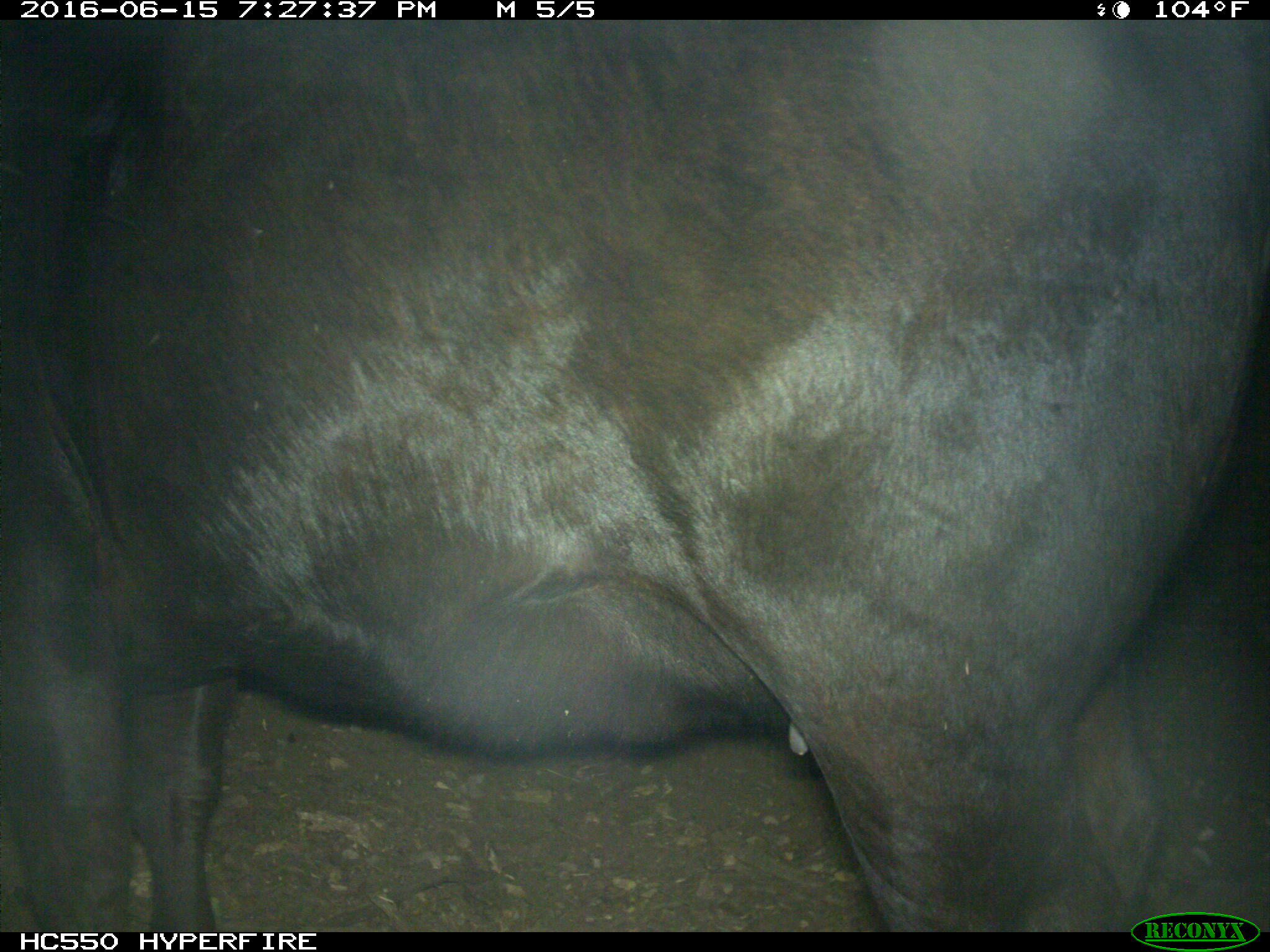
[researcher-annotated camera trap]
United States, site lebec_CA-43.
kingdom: Animalia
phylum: Chordata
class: Mammalia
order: Artiodactyla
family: Bovidae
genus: Bos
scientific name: Bos taurus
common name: domestic cow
Bos taurus (domestic cow).